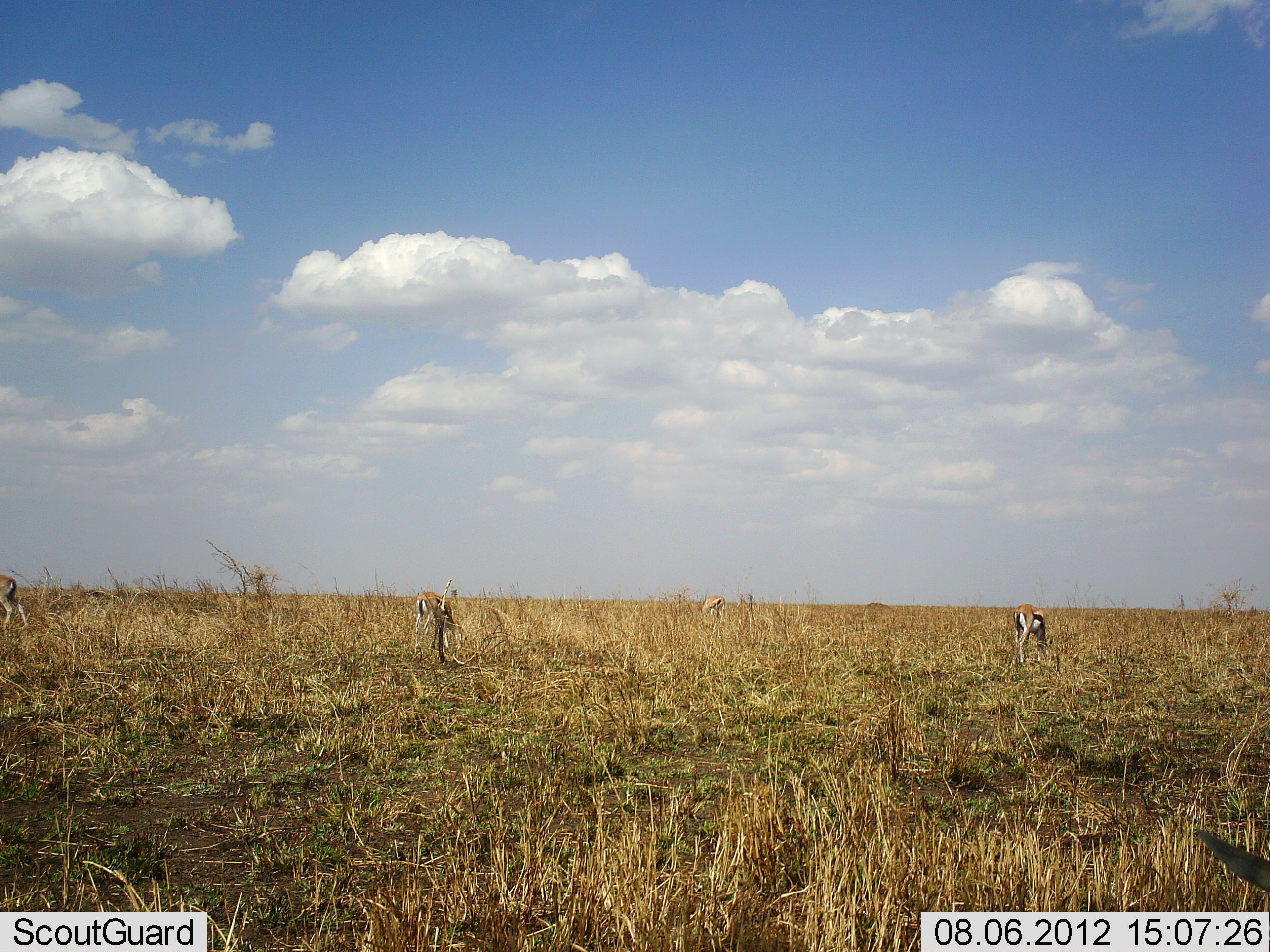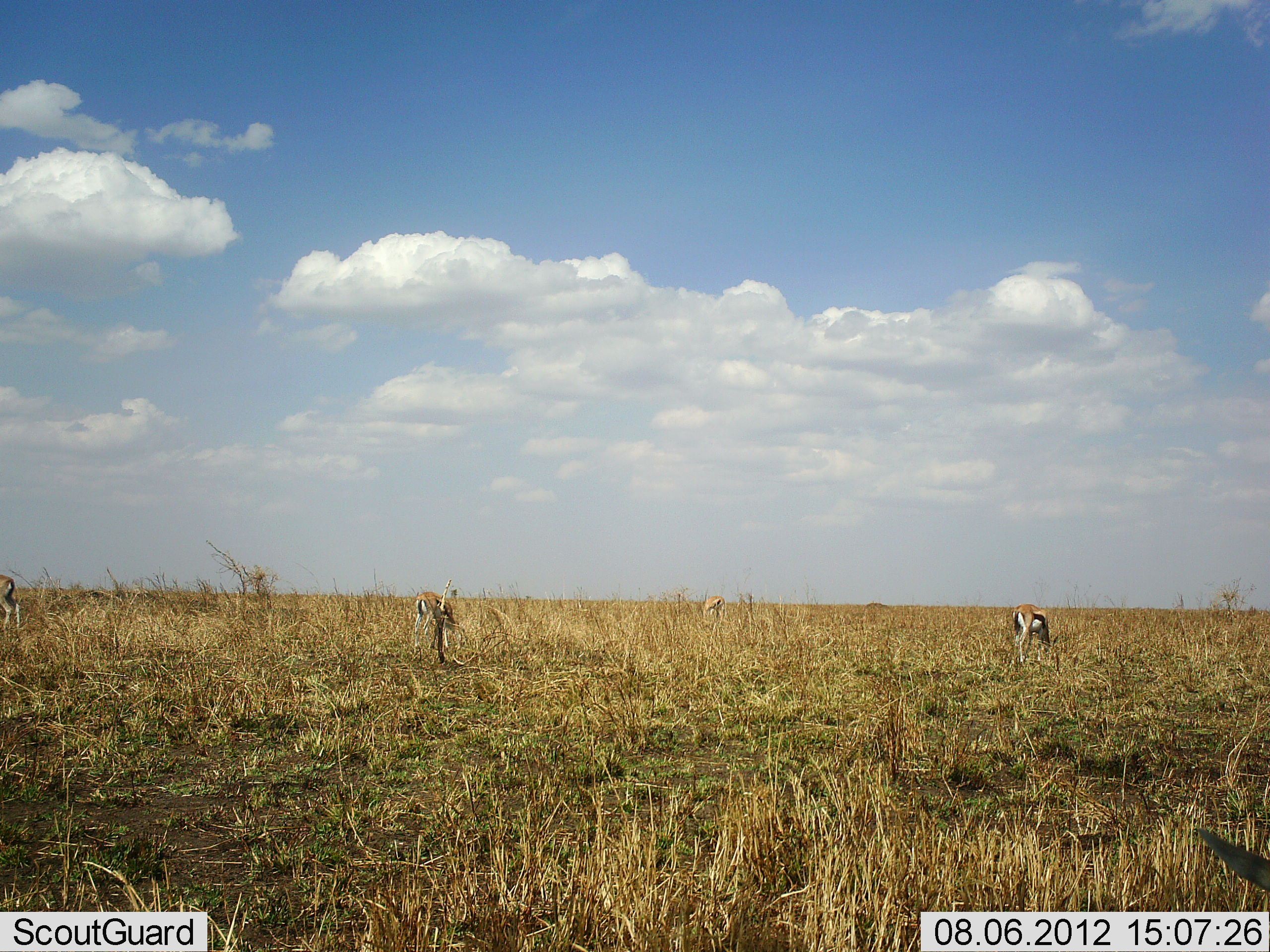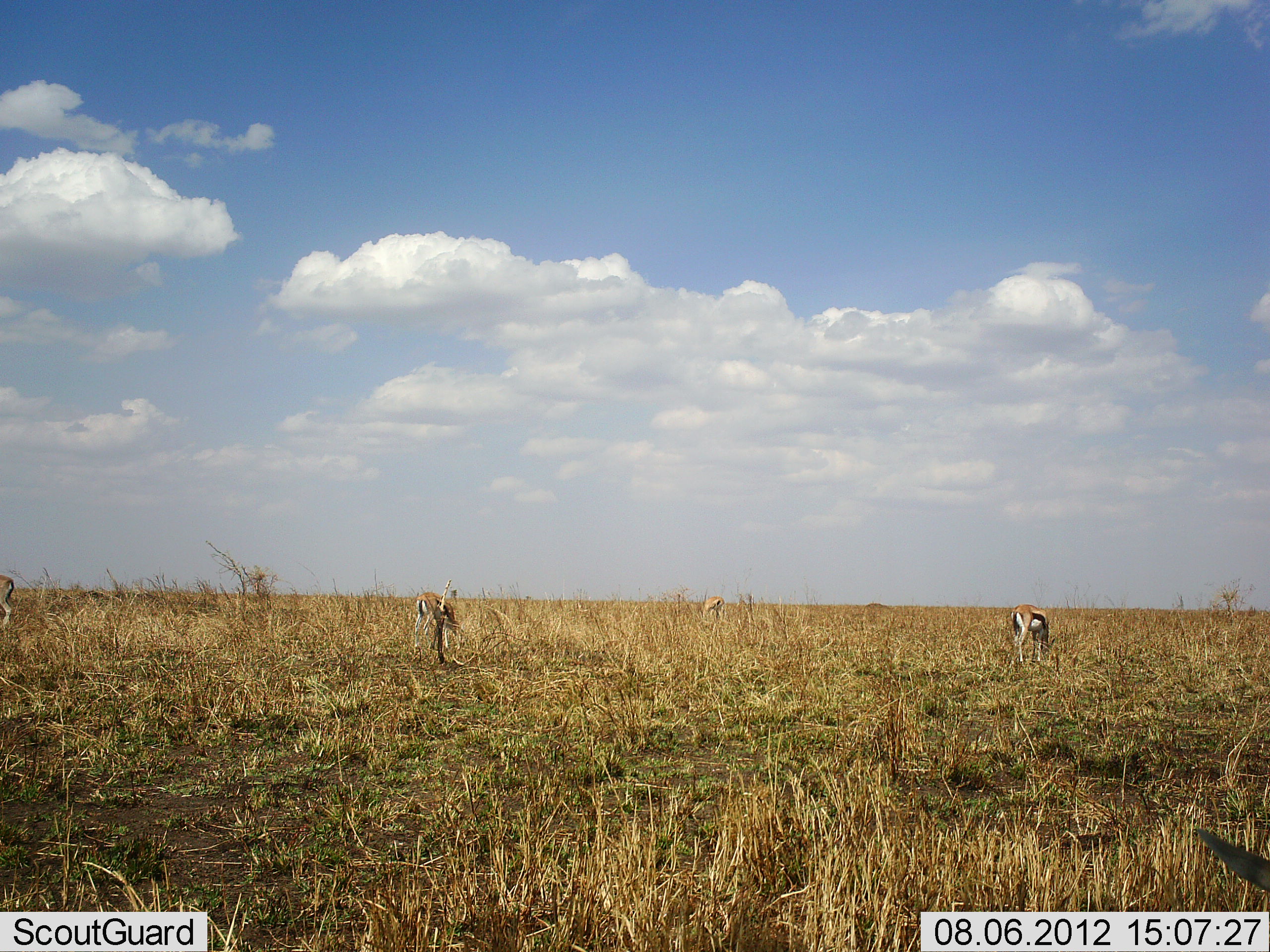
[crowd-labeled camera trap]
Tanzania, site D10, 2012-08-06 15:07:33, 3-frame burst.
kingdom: Animalia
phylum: Chordata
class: Mammalia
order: Artiodactyla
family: Bovidae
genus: Eudorcas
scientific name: Eudorcas thomsonii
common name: thomson's gazelle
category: gazellethomsons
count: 4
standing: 40%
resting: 0%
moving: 10%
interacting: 0%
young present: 0%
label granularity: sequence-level